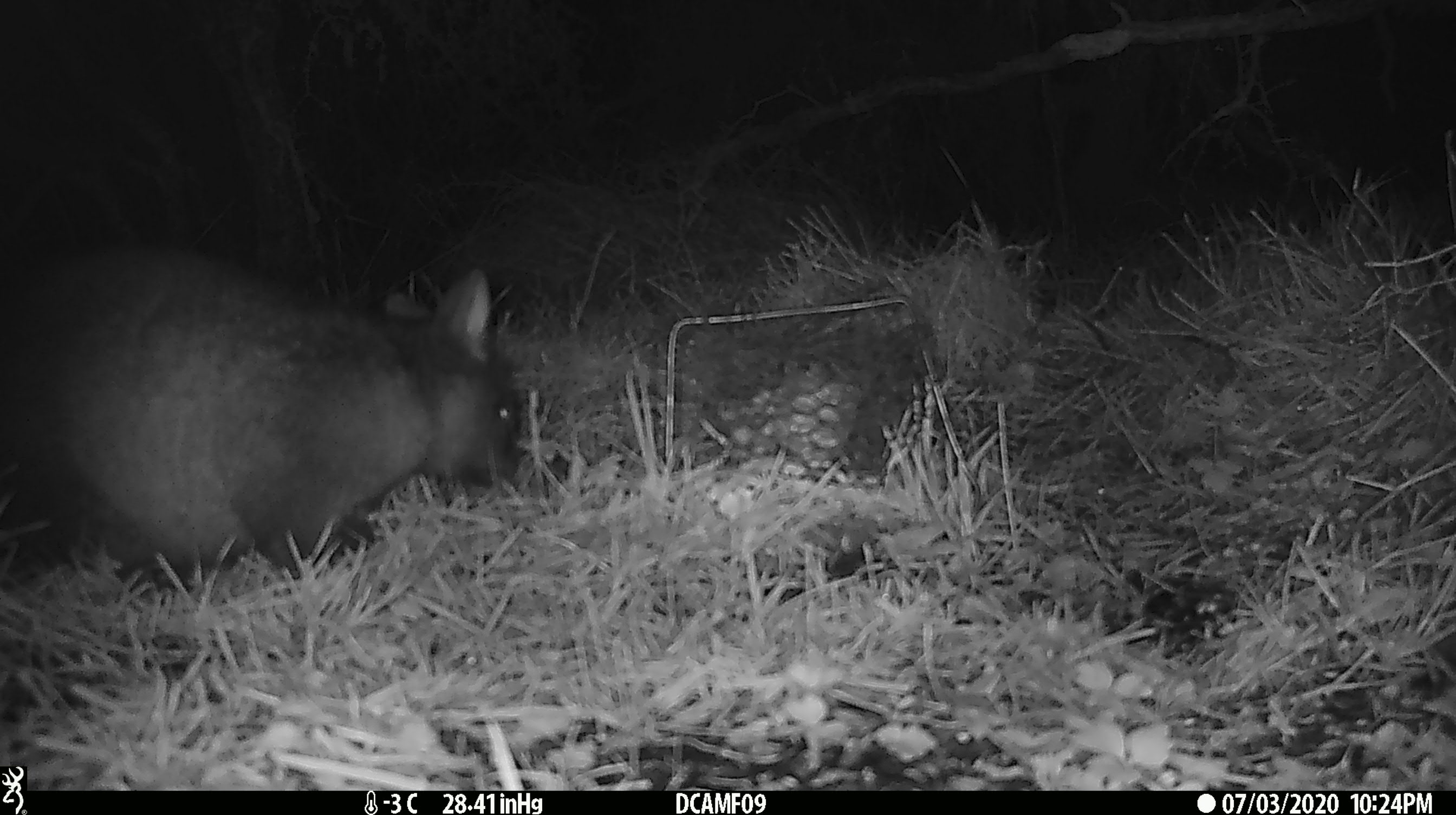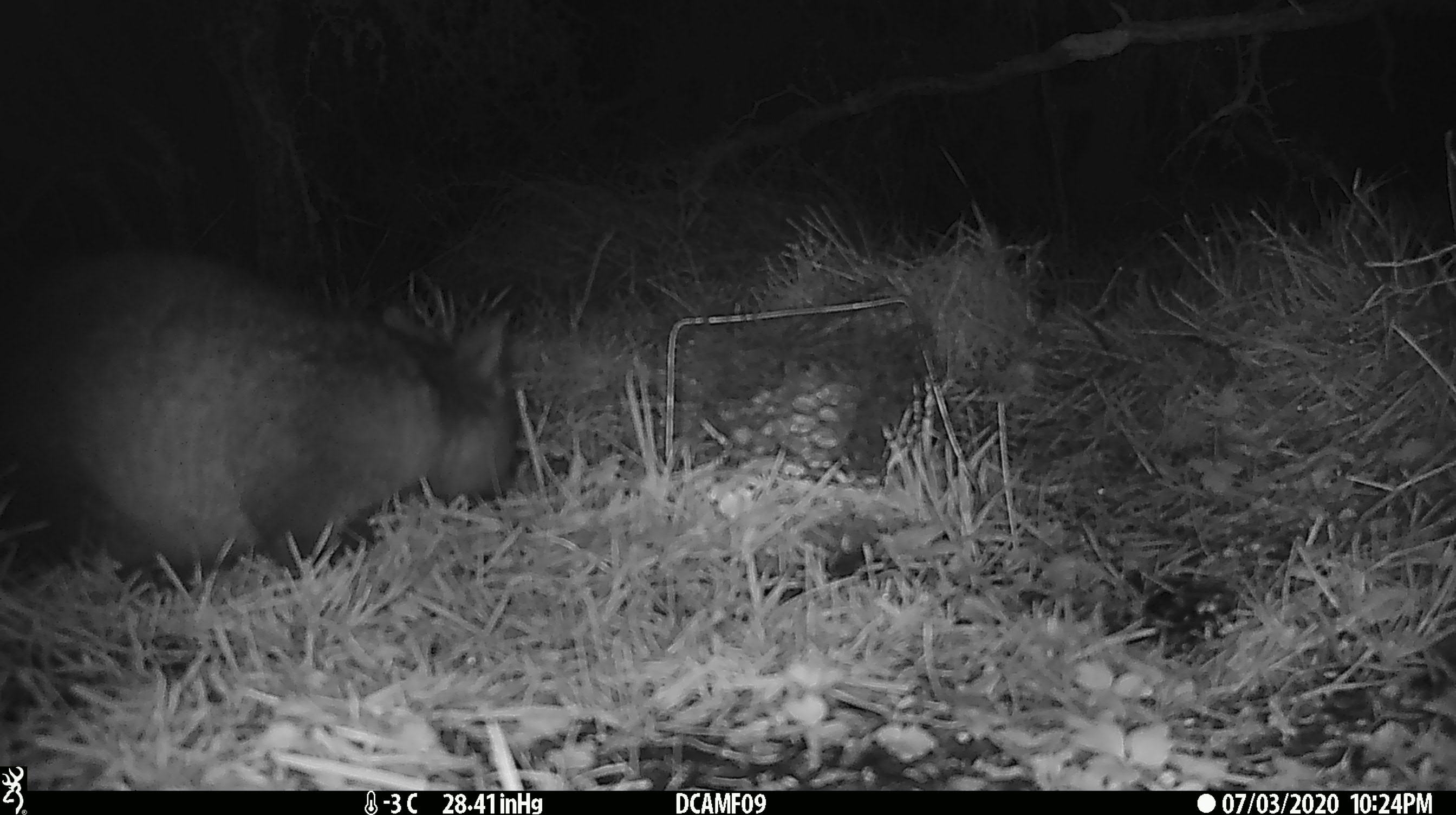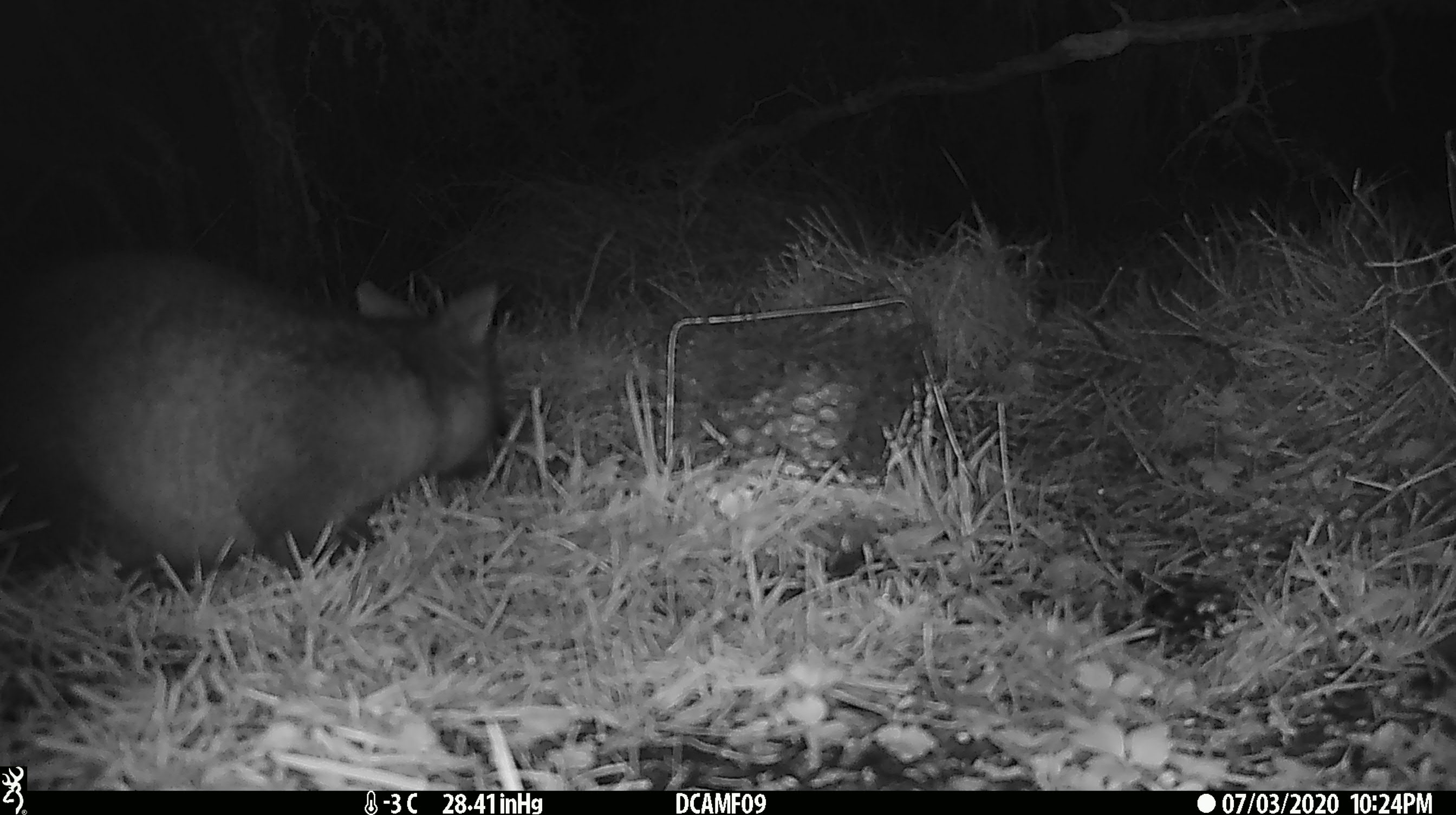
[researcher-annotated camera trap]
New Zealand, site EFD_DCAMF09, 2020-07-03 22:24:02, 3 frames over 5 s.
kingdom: Animalia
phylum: Chordata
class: Mammalia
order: Diprotodontia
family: Phalangeridae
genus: Trichosurus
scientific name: Trichosurus vulpecula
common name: common brushtail possum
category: possum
Possum (common brushtail possum) (Trichosurus vulpecula).